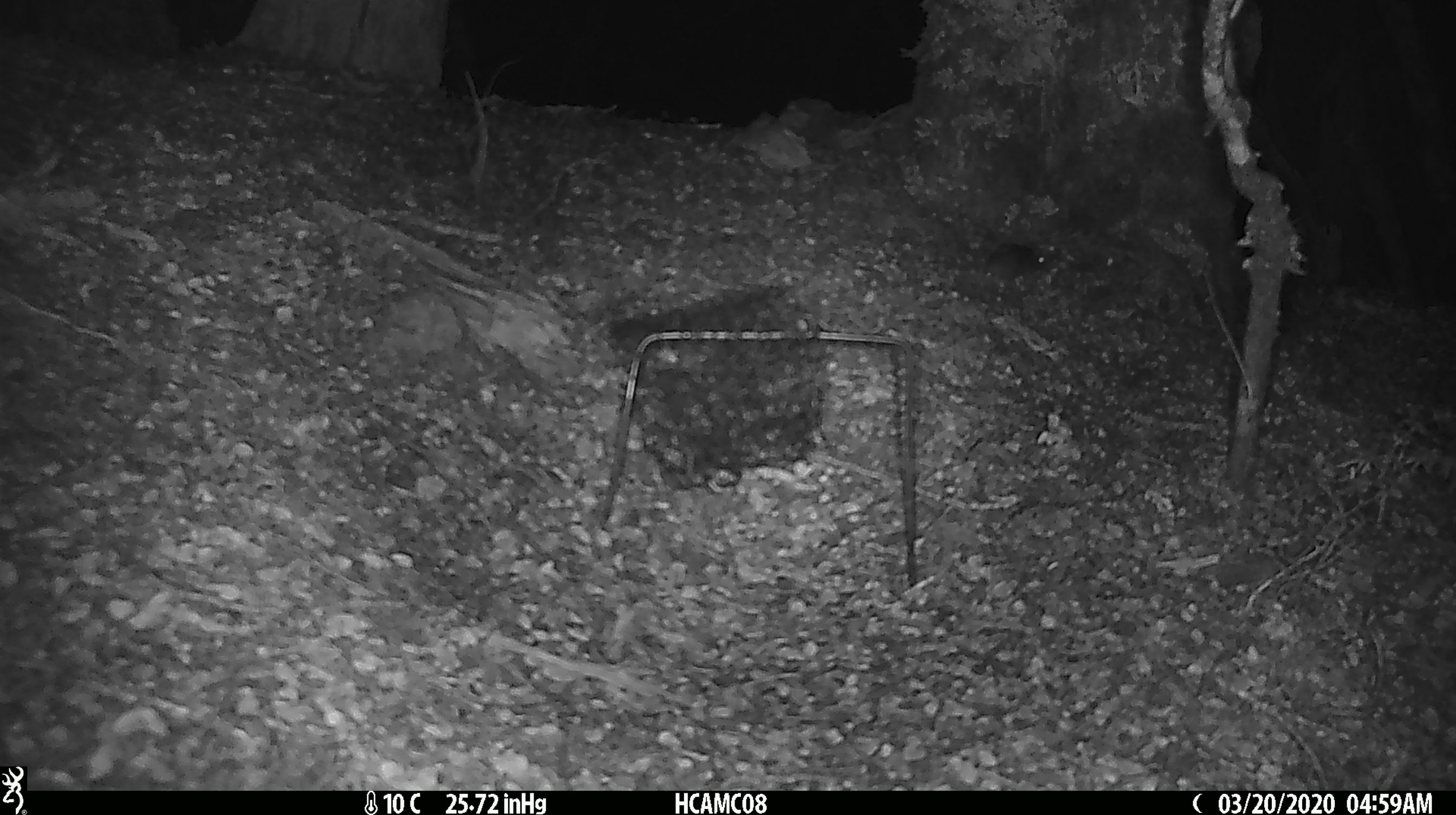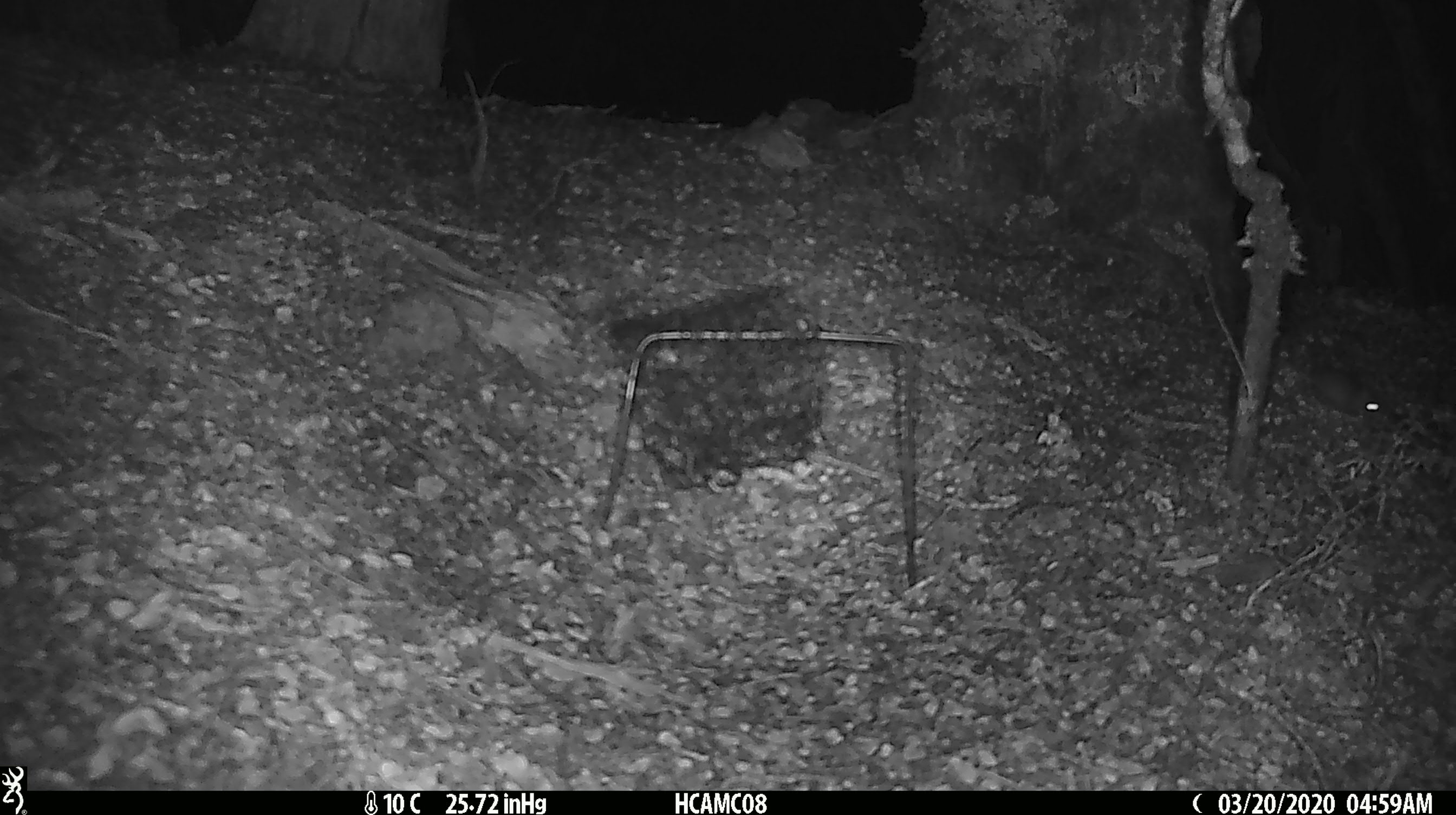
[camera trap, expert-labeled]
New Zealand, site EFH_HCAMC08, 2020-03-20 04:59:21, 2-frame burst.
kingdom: Animalia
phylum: Chordata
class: Mammalia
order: Rodentia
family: Muridae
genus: Mus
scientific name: Mus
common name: mouse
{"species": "mouse (Mus)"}